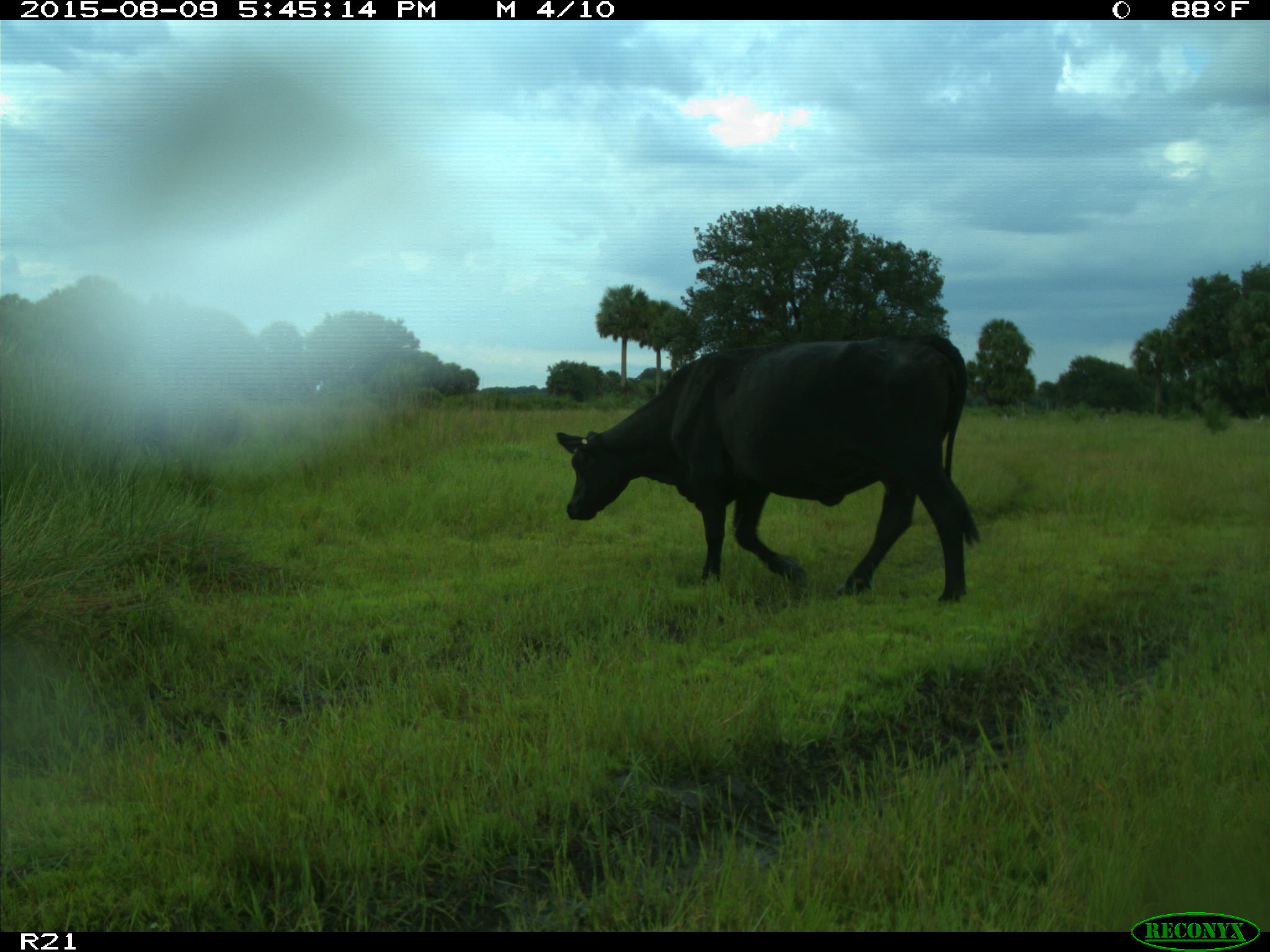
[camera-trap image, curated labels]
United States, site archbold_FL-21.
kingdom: Animalia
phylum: Chordata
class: Mammalia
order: Artiodactyla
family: Bovidae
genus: Bos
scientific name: Bos taurus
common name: domestic cow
Bos taurus (domestic cow).